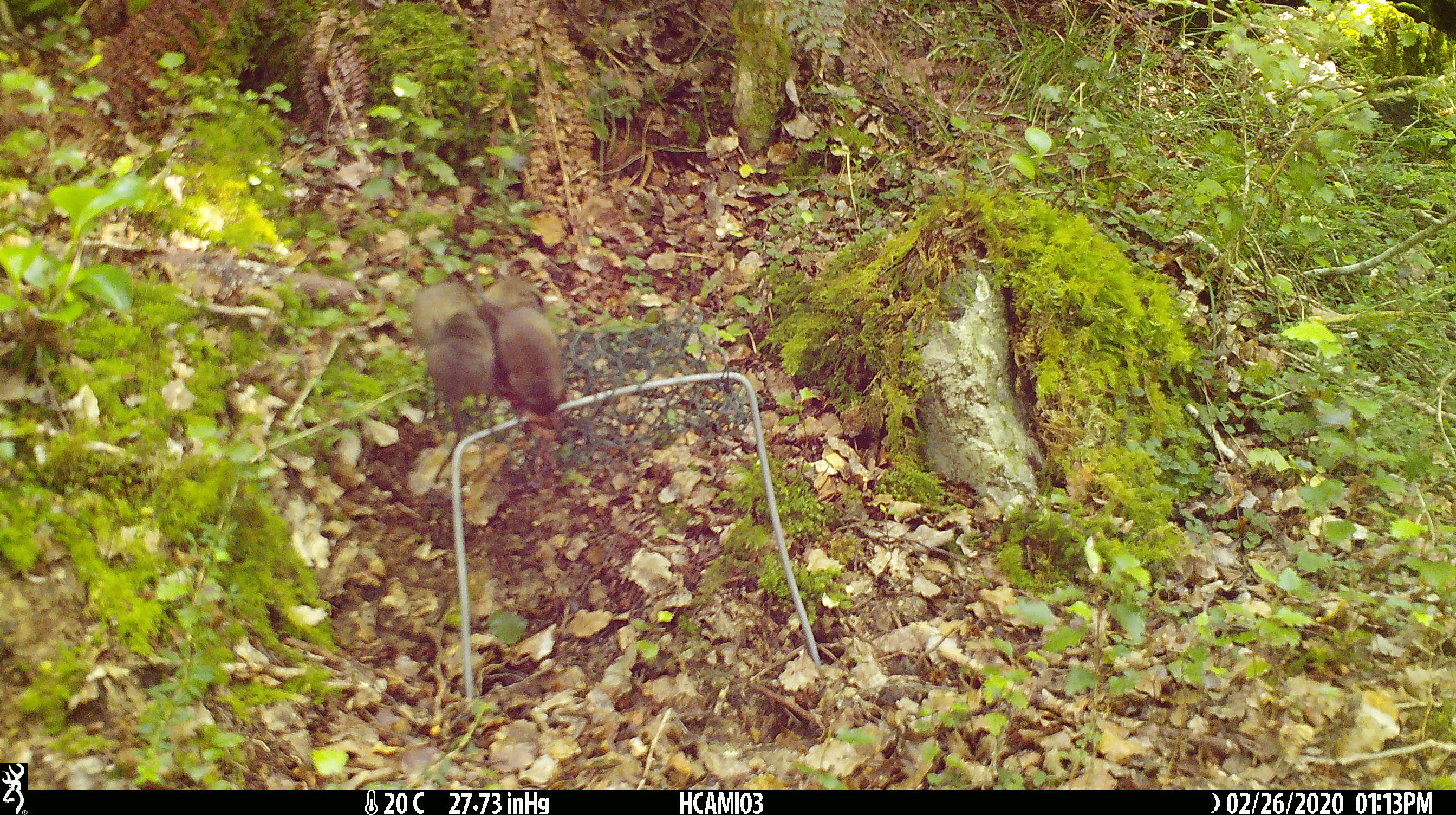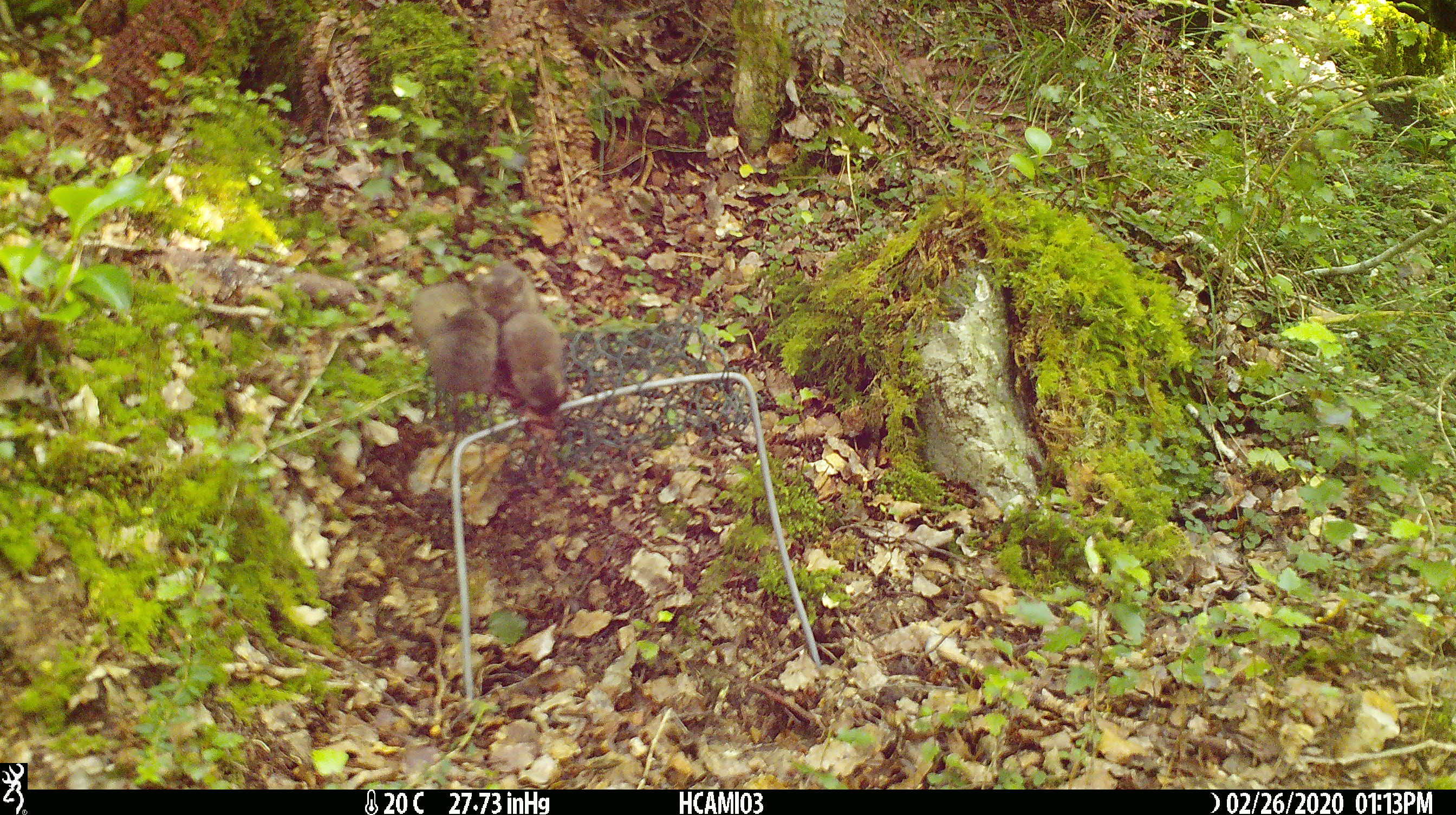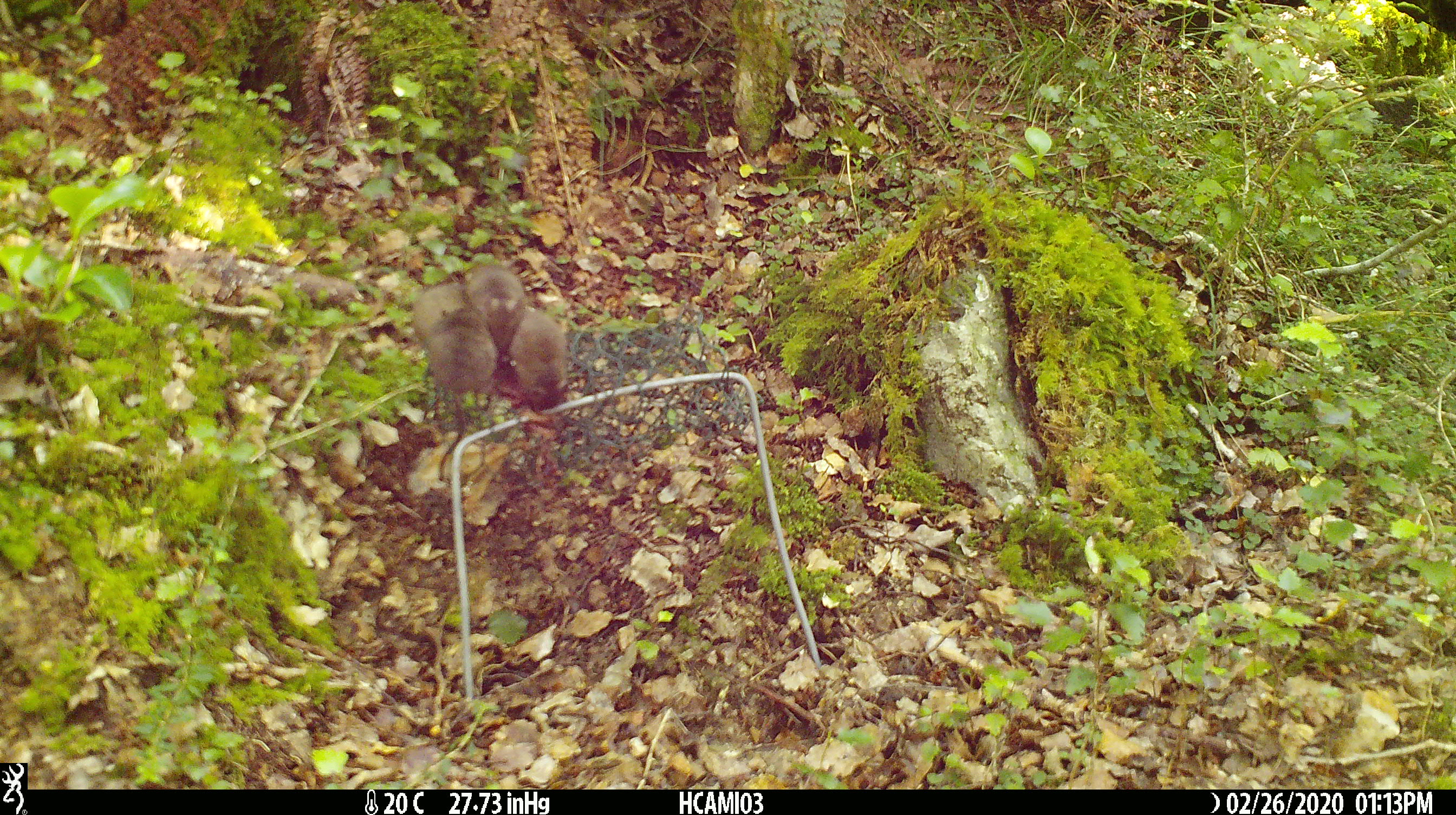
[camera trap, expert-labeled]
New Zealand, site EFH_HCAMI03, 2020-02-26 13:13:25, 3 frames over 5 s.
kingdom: Animalia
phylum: Chordata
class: Mammalia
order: Rodentia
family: Muridae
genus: Mus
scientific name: Mus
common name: mouse